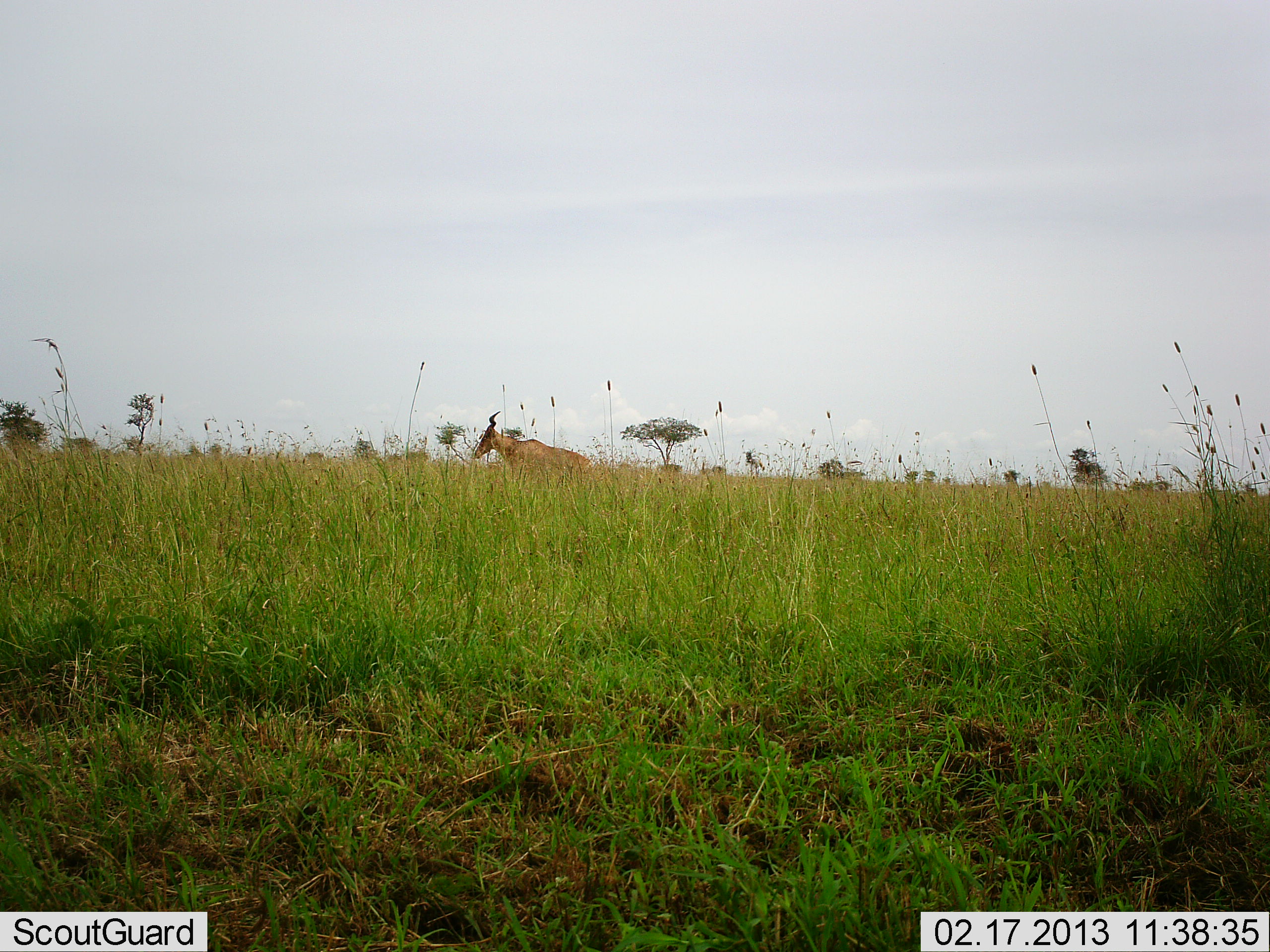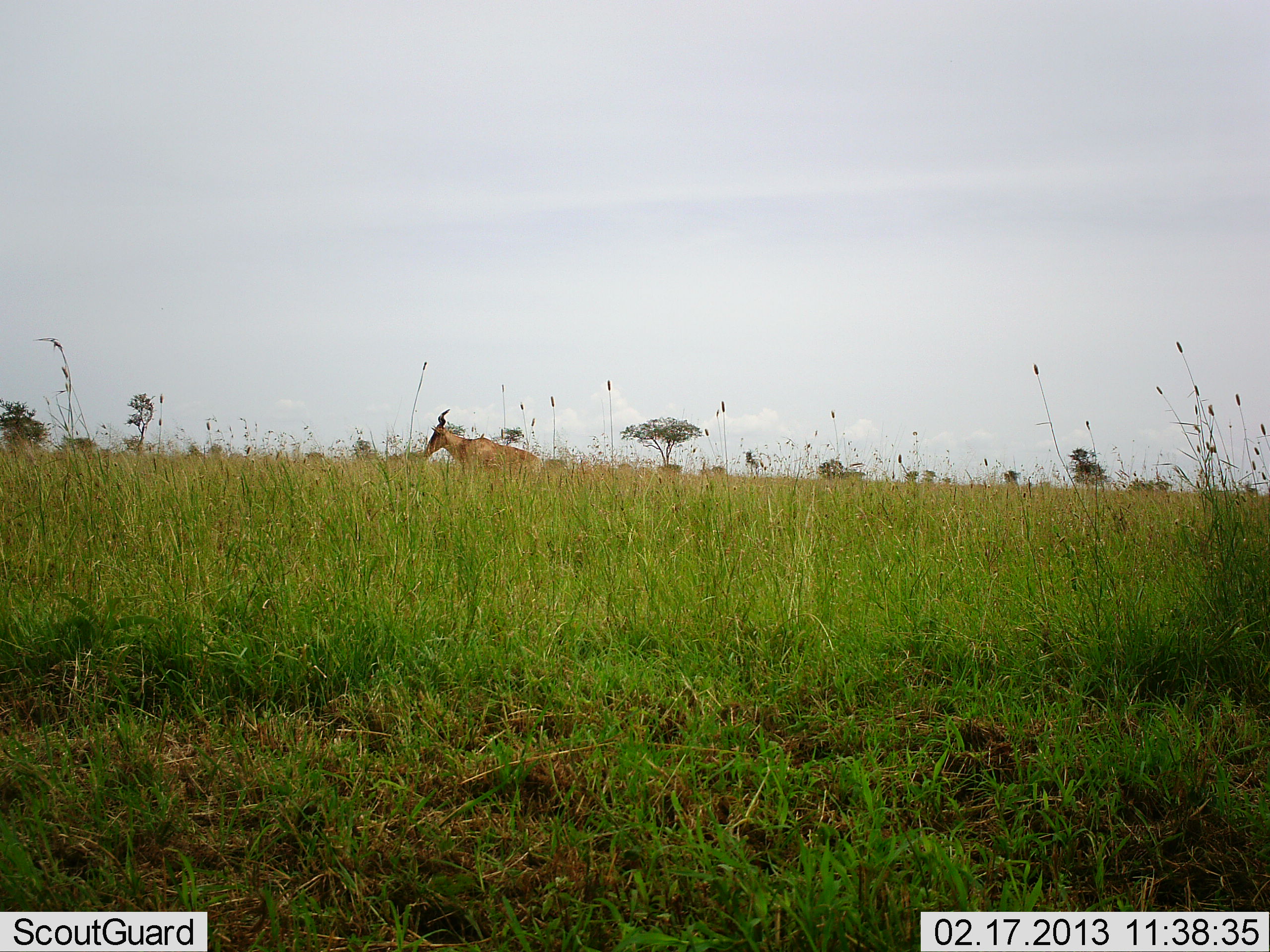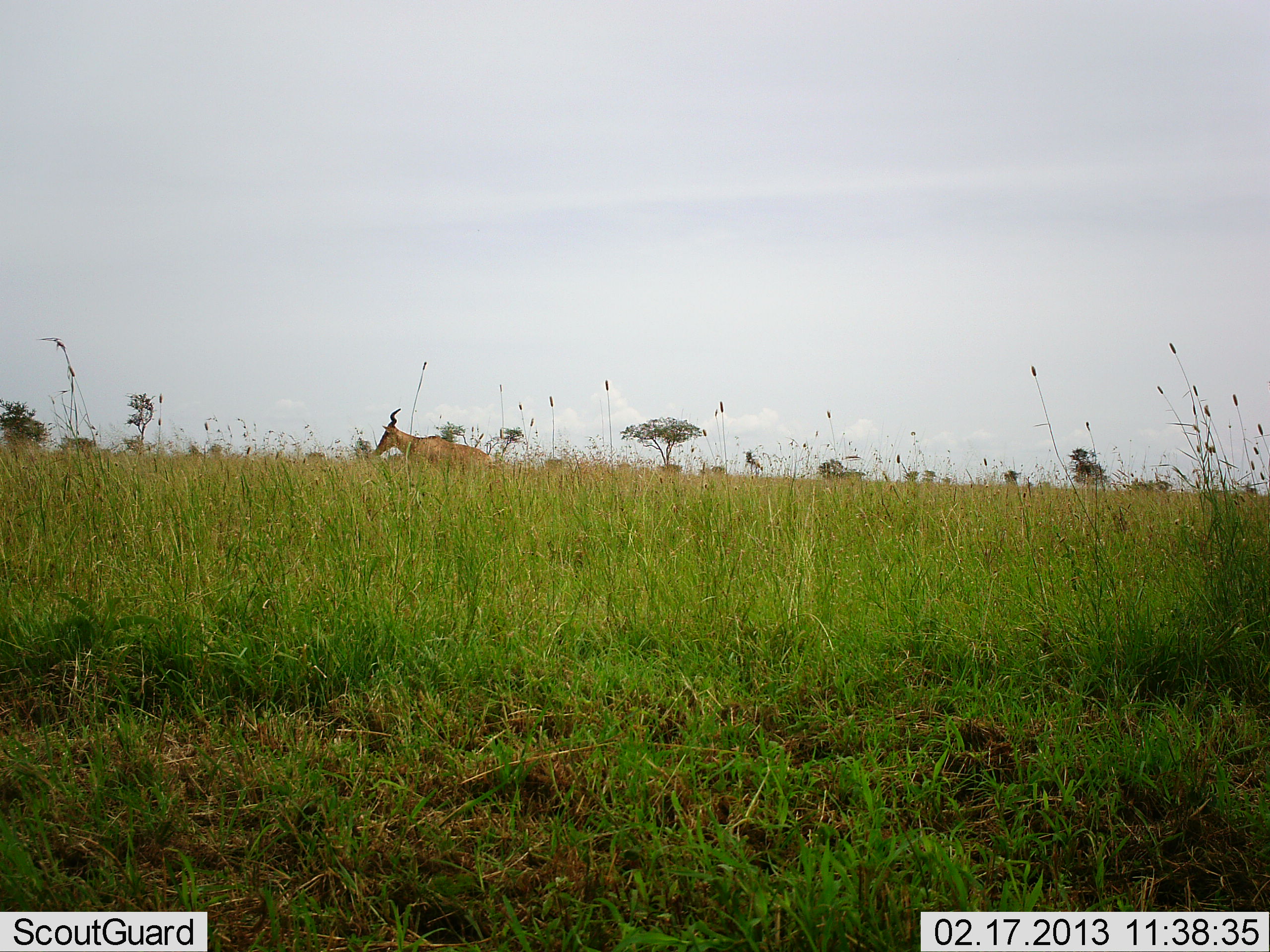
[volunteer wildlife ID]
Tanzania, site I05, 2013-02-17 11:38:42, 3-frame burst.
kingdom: Animalia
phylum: Chordata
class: Mammalia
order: Artiodactyla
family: Bovidae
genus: Alcelaphus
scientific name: Alcelaphus buselaphus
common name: hartebeest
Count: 1.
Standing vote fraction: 12%.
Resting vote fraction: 0%.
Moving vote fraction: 88%.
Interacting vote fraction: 0%.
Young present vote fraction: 0%.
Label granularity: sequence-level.